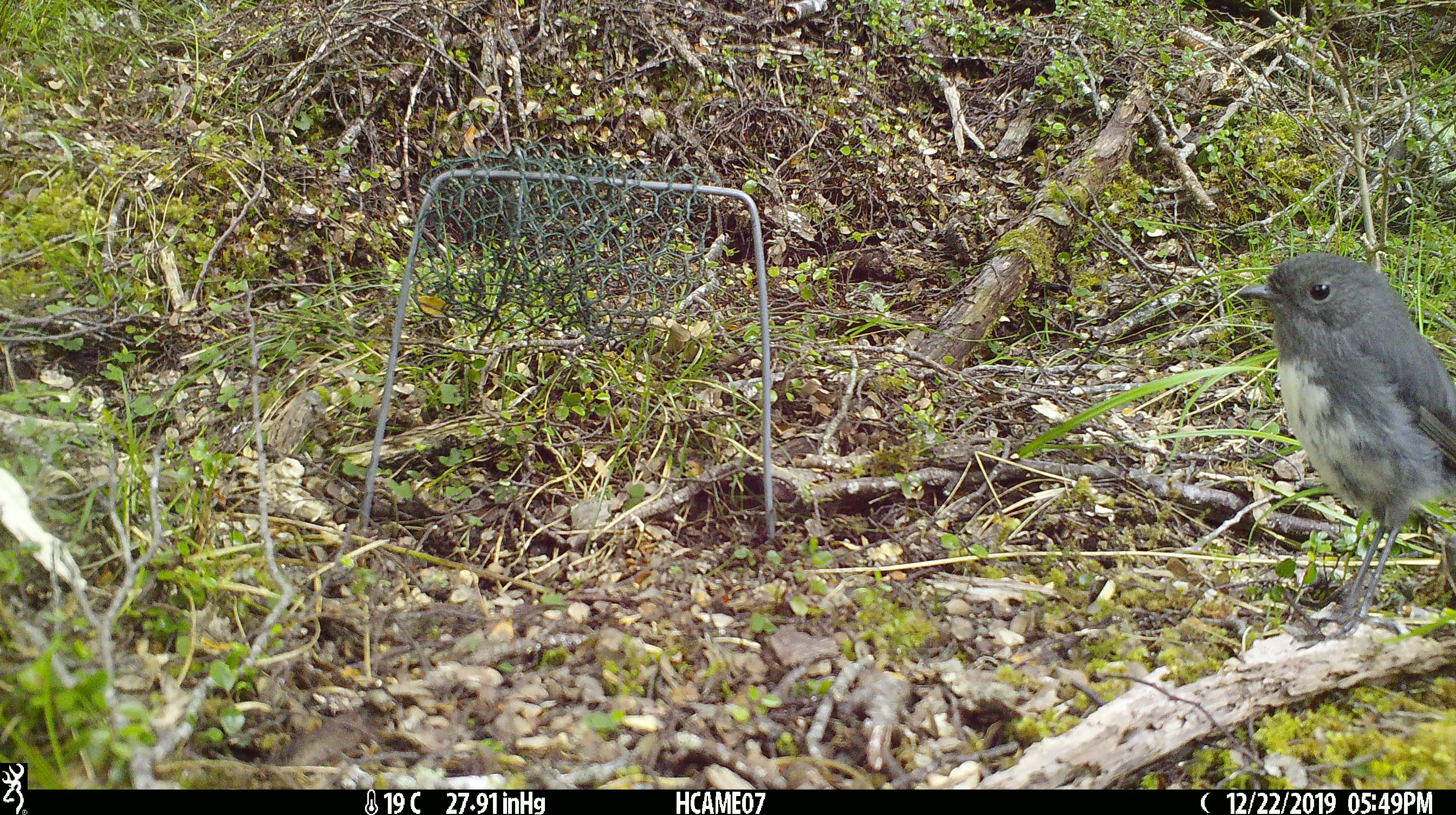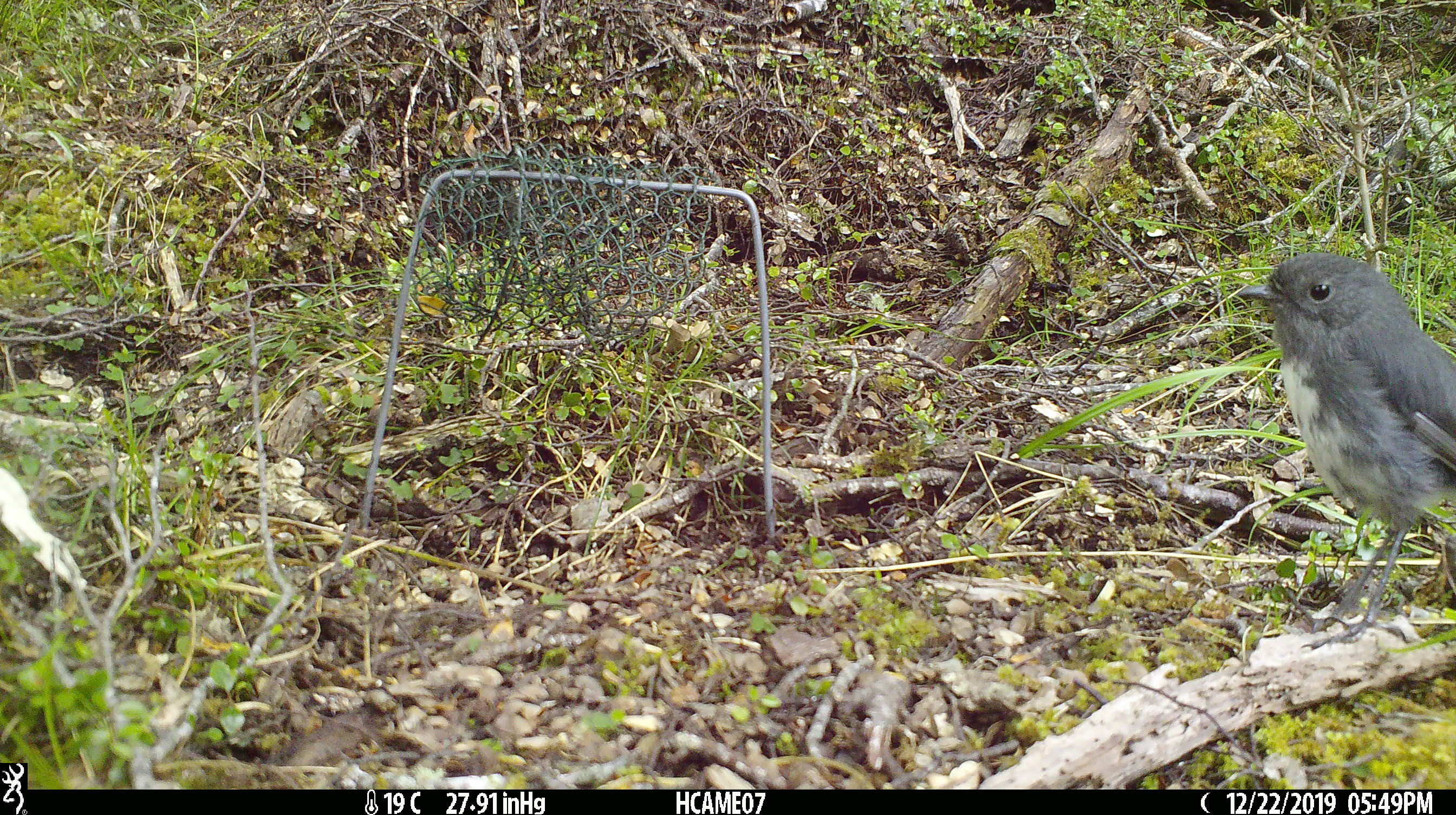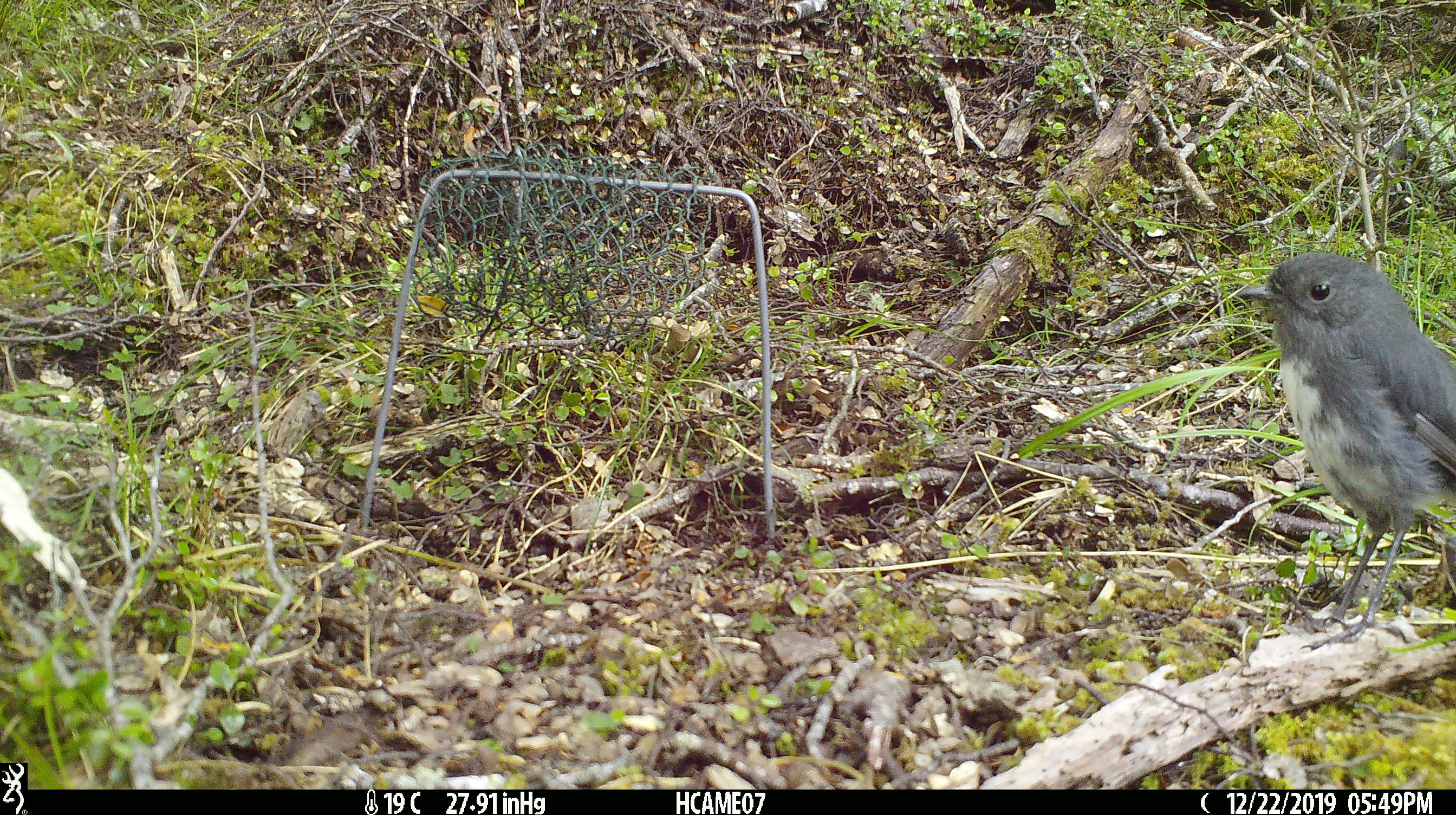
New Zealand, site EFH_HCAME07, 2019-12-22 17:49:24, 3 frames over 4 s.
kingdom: Animalia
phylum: Chordata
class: Aves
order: Passeriformes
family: Petroicidae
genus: Petroica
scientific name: Petroica australis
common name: new zealand robin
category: robin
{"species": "robin (new zealand robin) (Petroica australis)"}